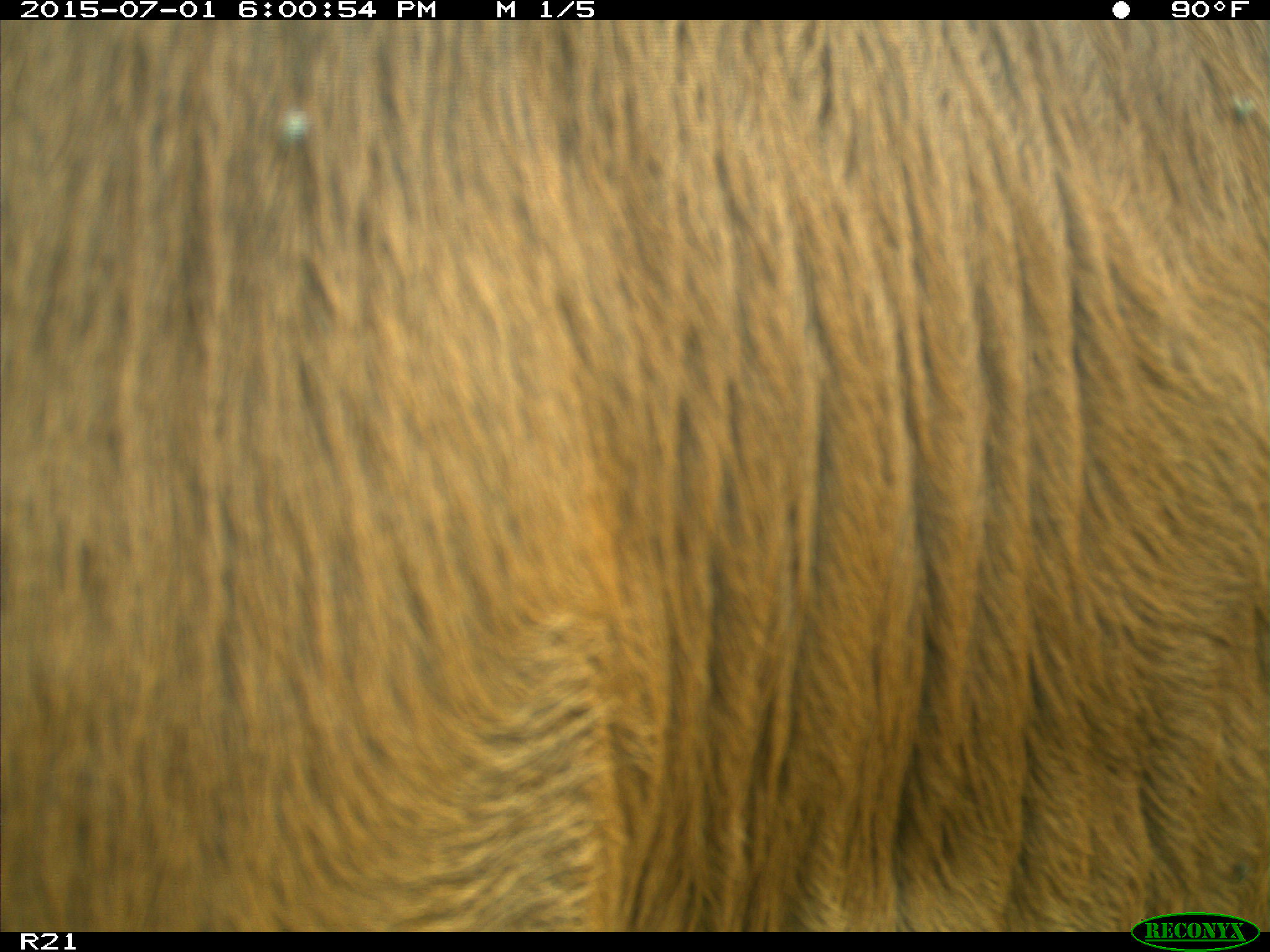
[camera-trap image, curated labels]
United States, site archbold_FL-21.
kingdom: Animalia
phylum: Chordata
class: Mammalia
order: Artiodactyla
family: Bovidae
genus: Bos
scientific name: Bos taurus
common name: domestic cow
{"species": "Bos taurus (domestic cow)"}